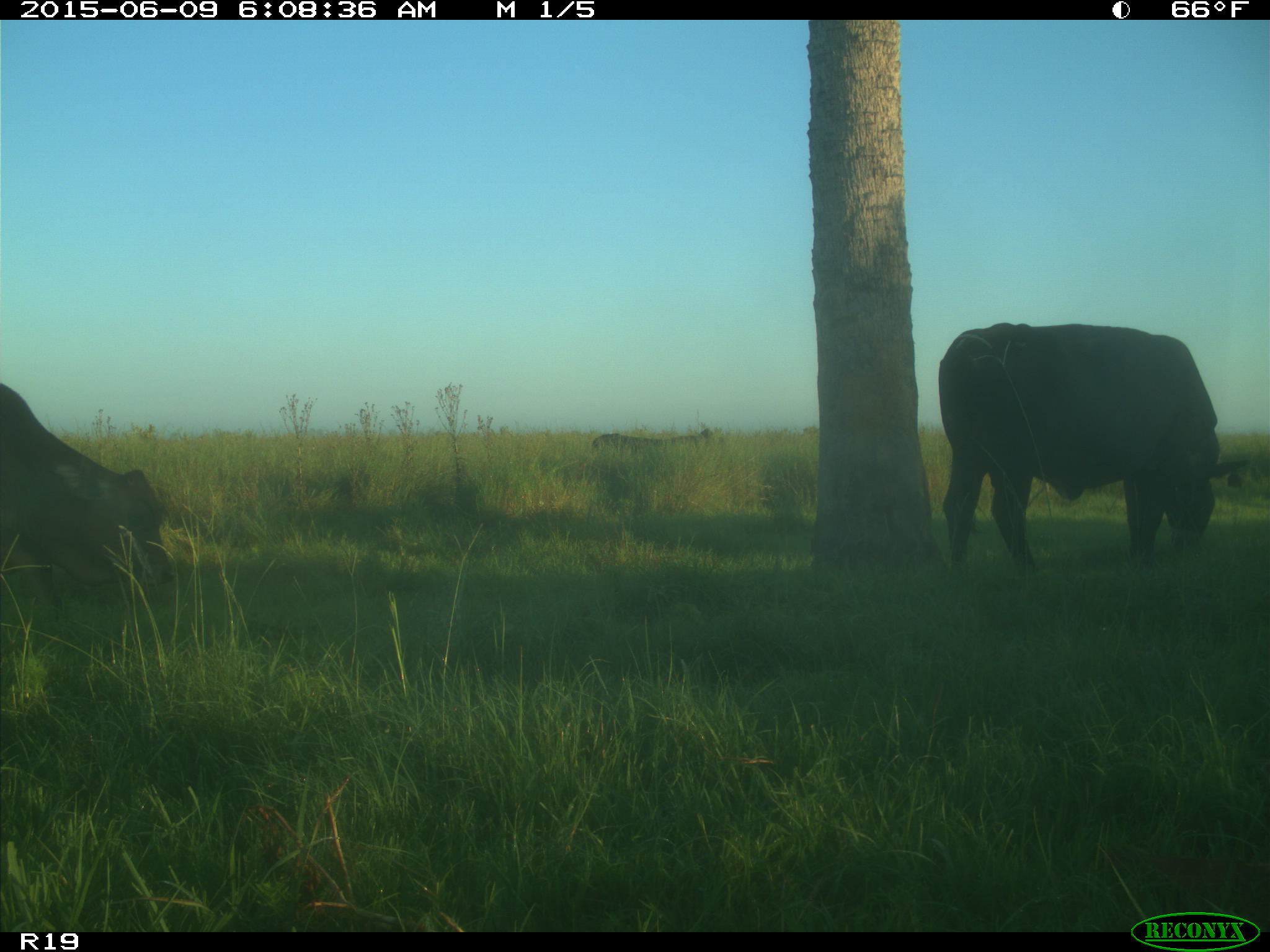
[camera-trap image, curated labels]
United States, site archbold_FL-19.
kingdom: Animalia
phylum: Chordata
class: Mammalia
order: Artiodactyla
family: Bovidae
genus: Bos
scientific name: Bos taurus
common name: domestic cow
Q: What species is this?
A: Bos taurus (domestic cow).